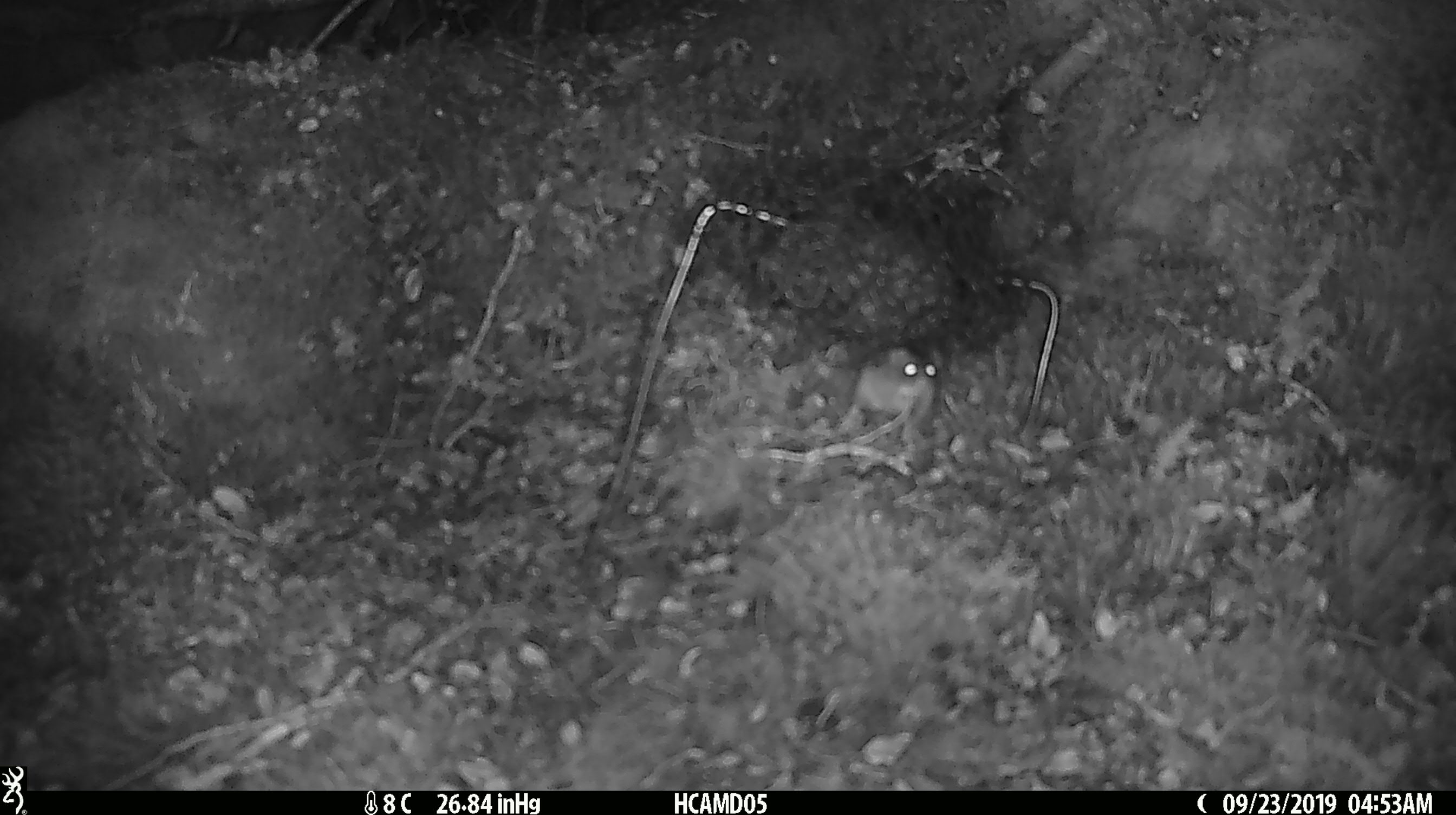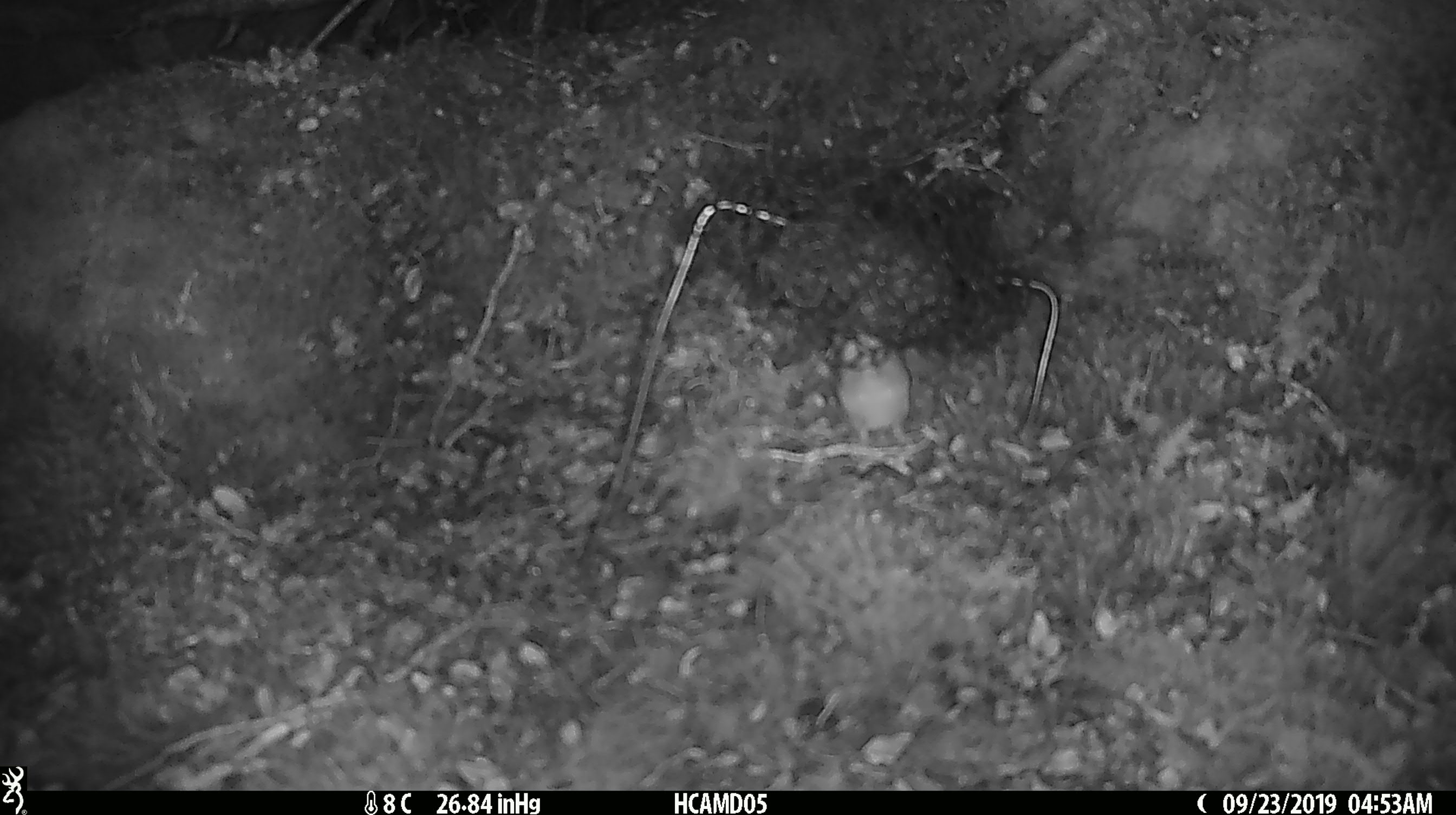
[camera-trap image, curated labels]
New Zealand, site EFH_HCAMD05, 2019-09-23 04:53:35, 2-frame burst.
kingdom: Animalia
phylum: Chordata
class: Mammalia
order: Rodentia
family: Muridae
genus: Mus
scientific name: Mus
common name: mouse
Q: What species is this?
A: Mouse (Mus).